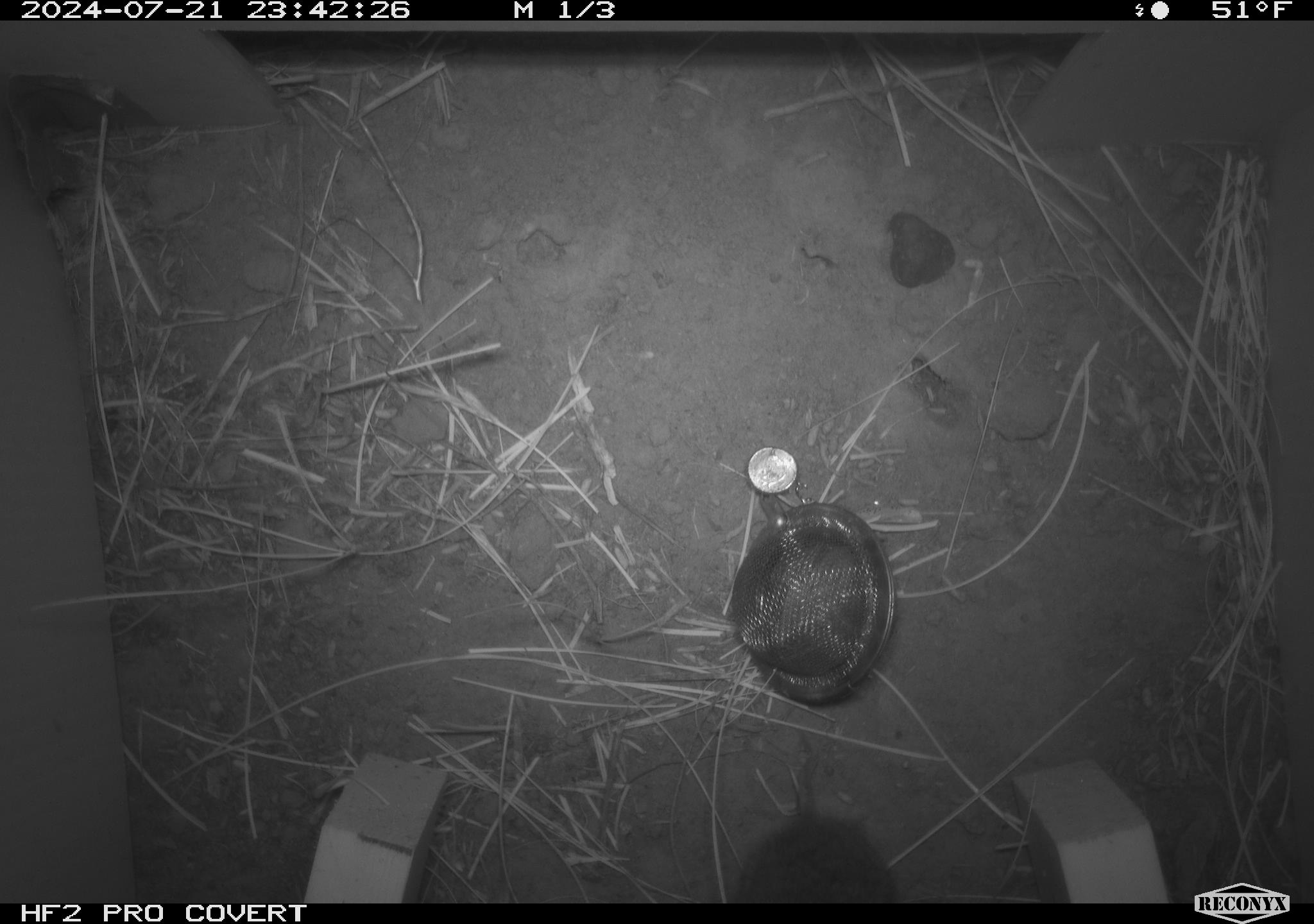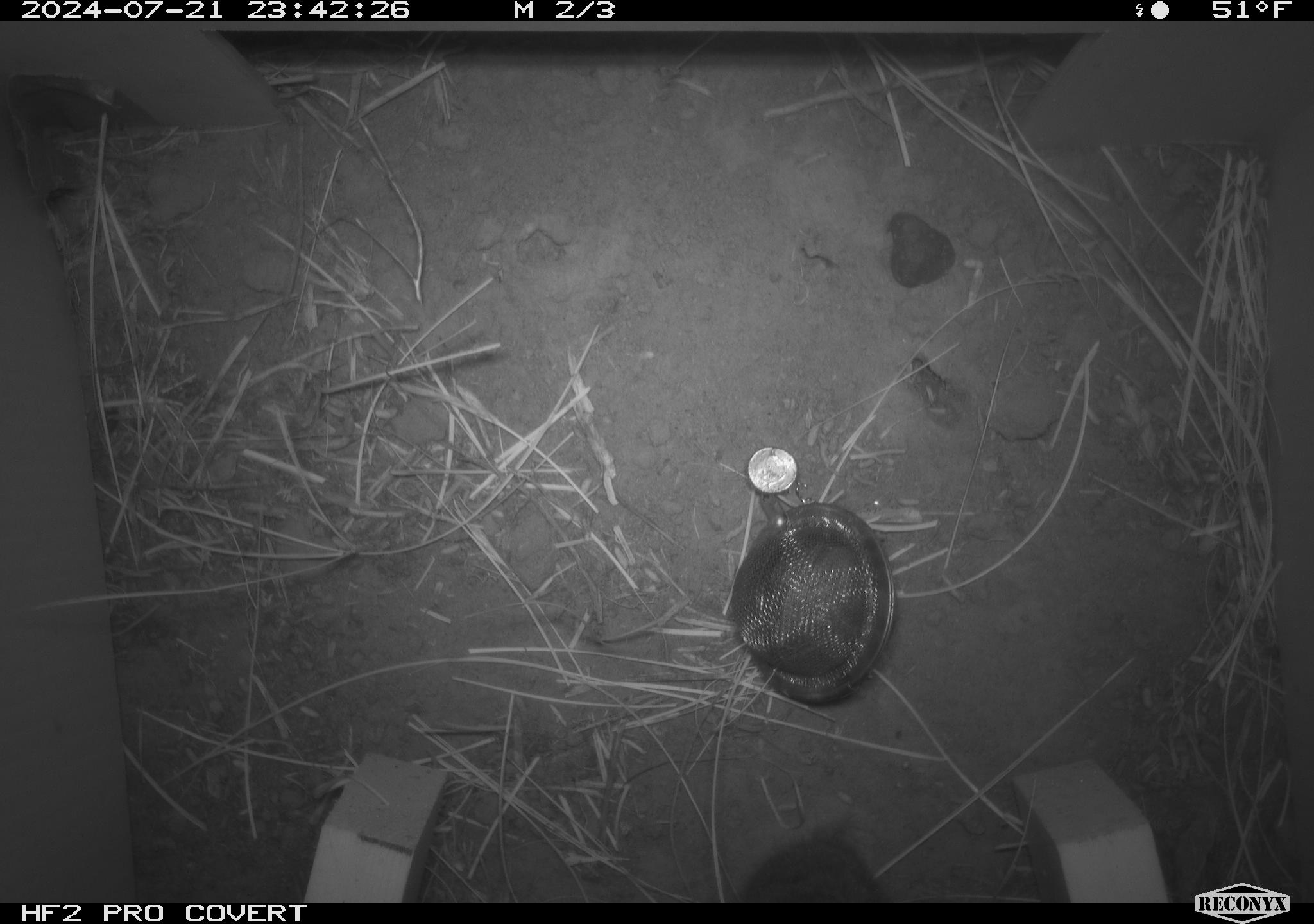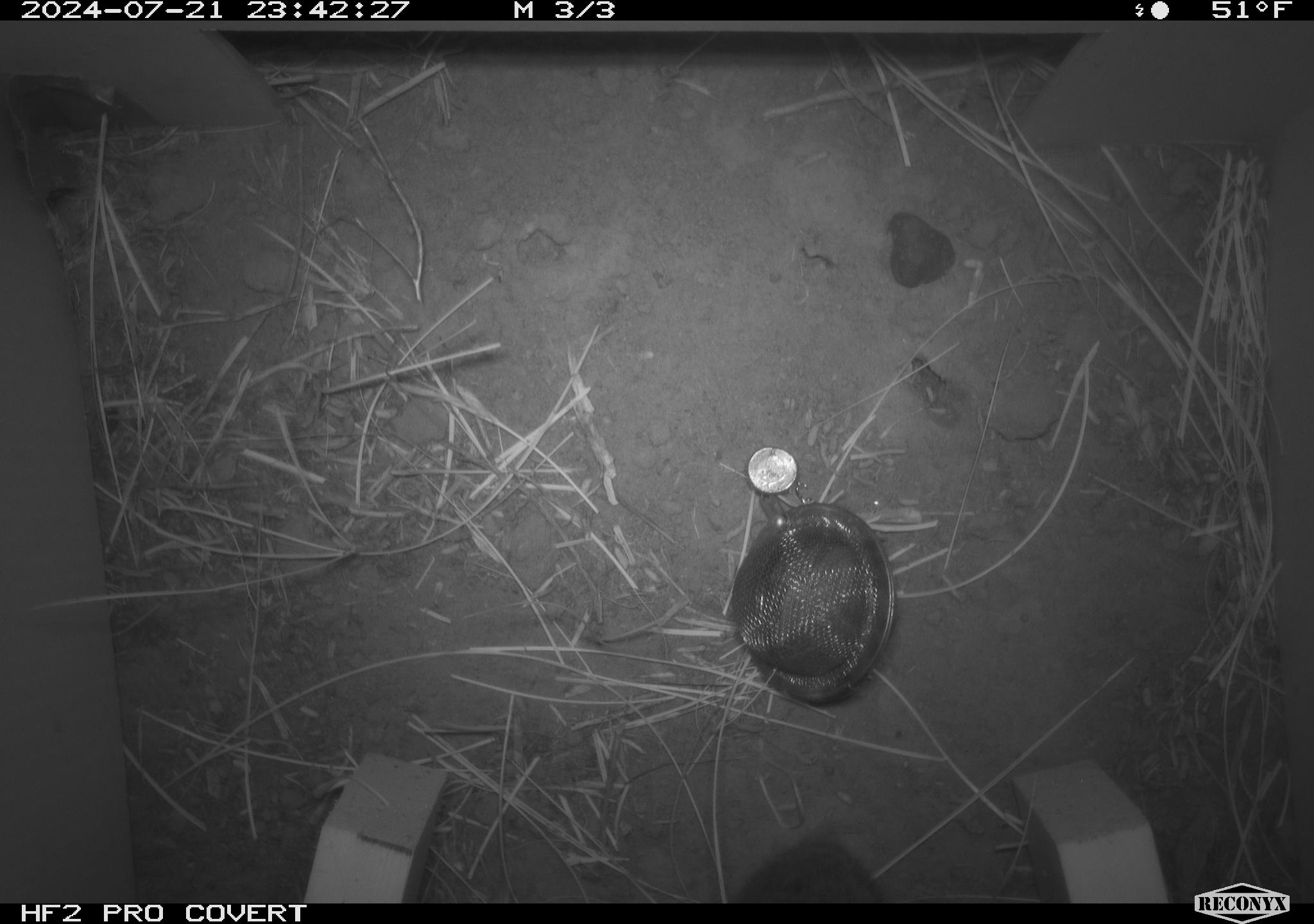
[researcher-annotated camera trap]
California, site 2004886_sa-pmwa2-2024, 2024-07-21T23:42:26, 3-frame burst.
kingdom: Animalia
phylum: Chordata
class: Mammalia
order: Rodentia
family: Cricetidae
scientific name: Arvicolinae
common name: voles, lemmings, and muskrats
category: arvicolinae subfamily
Arvicolinae subfamily (voles, lemmings, and muskrats) (Arvicolinae).